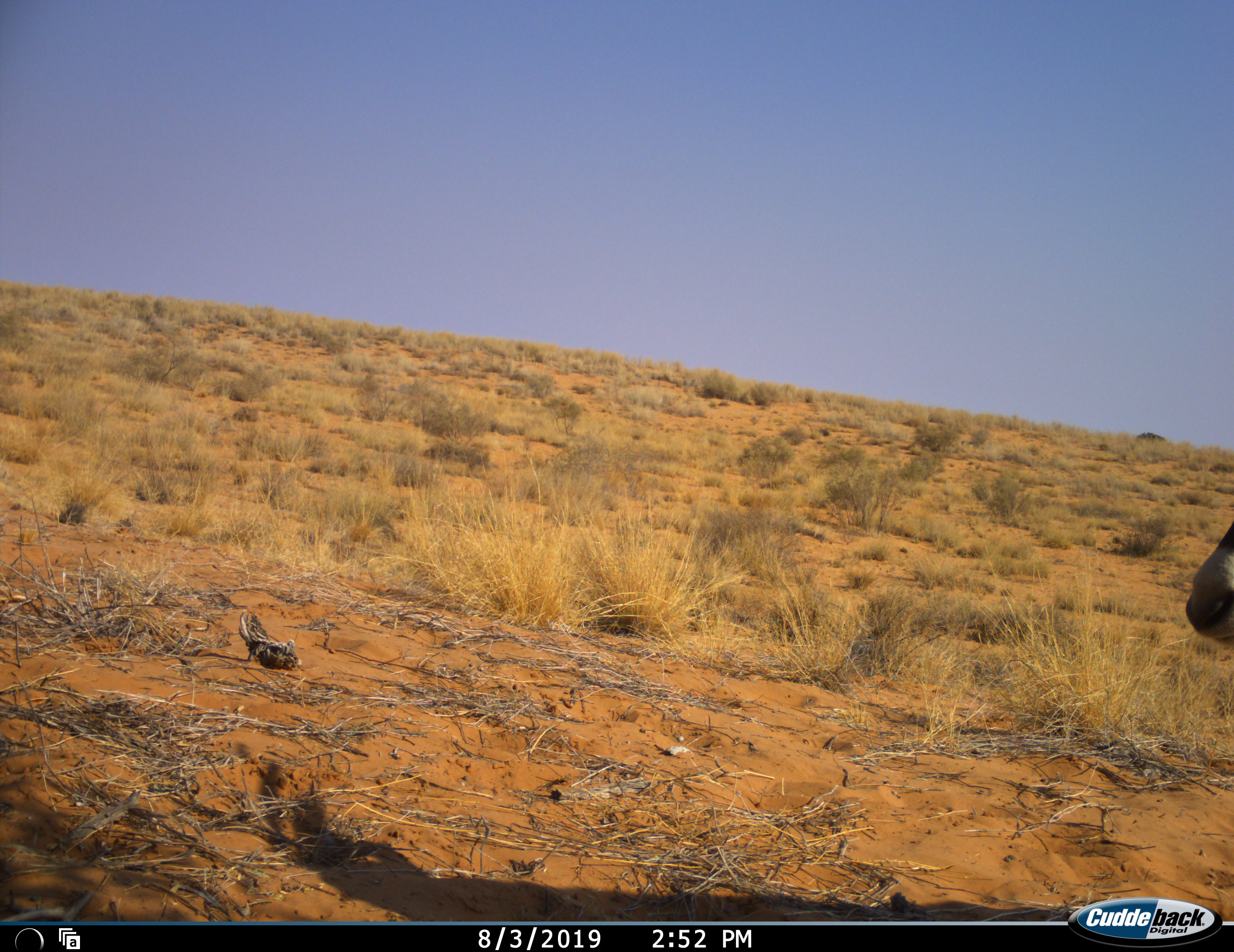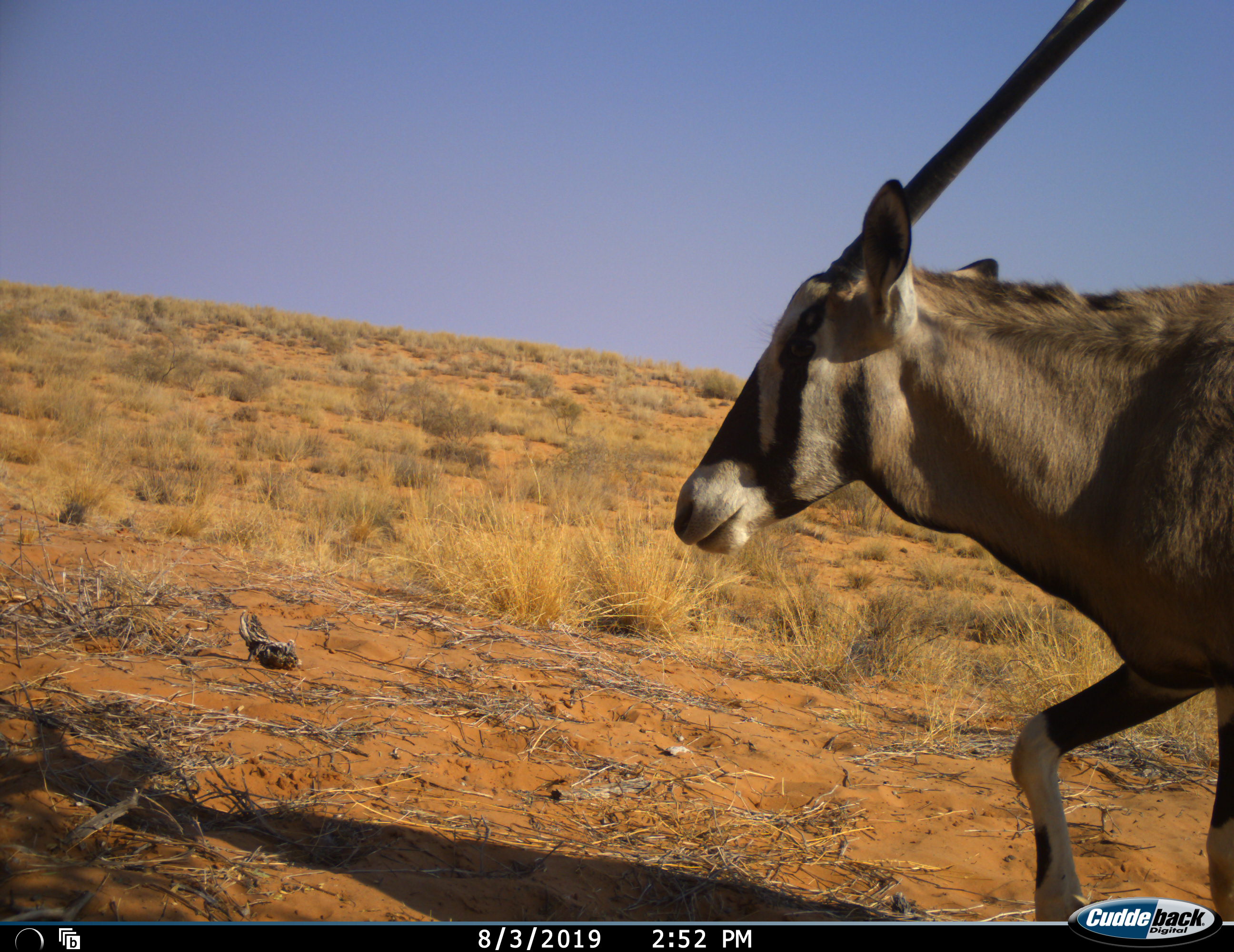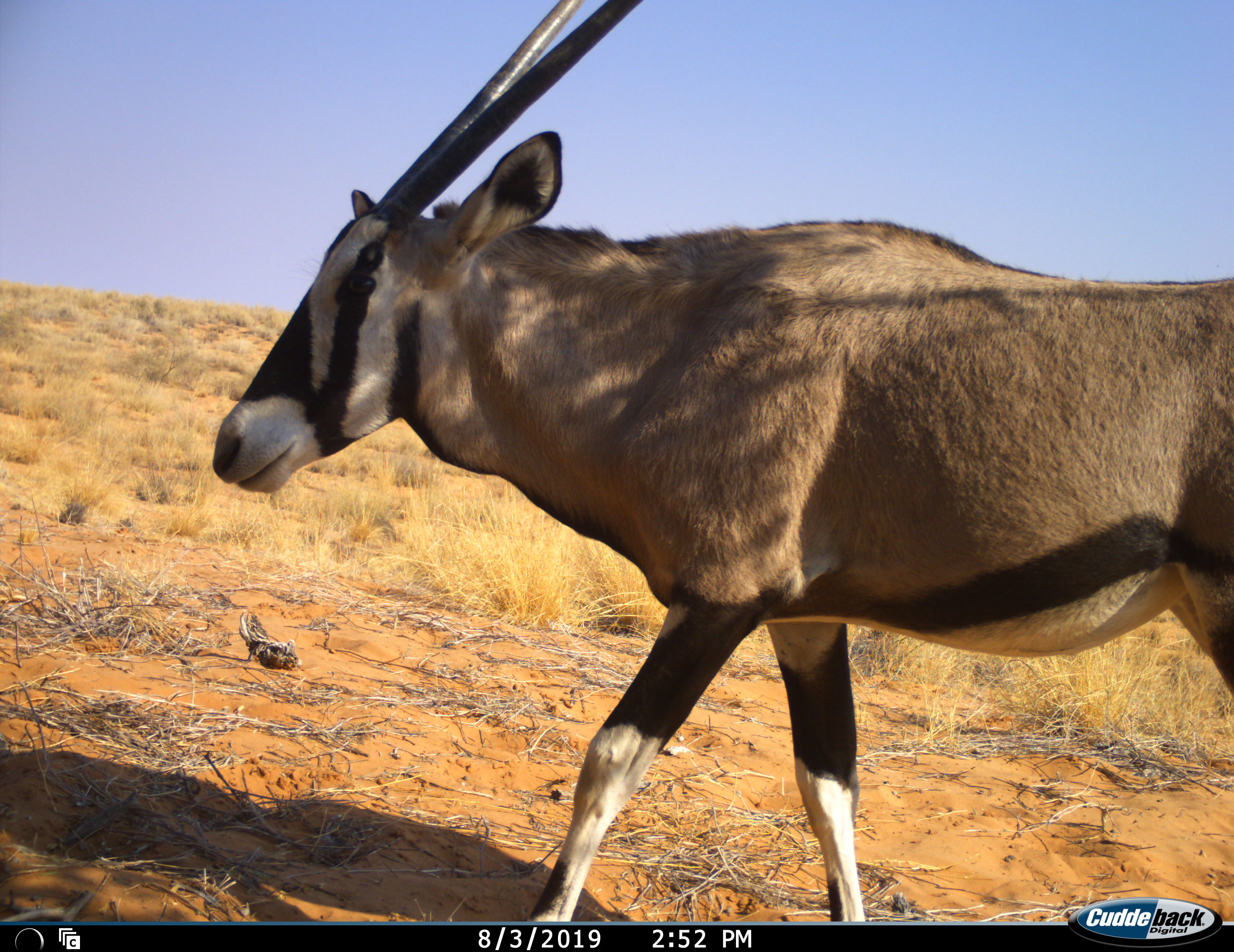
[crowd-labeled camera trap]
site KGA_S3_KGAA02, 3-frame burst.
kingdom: Animalia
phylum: Chordata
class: Mammalia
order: Artiodactyla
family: Bovidae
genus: Oryx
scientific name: Oryx gazella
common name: gemsbok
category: oryx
Oryx (gemsbok) (Oryx gazella), count 1. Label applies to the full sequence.